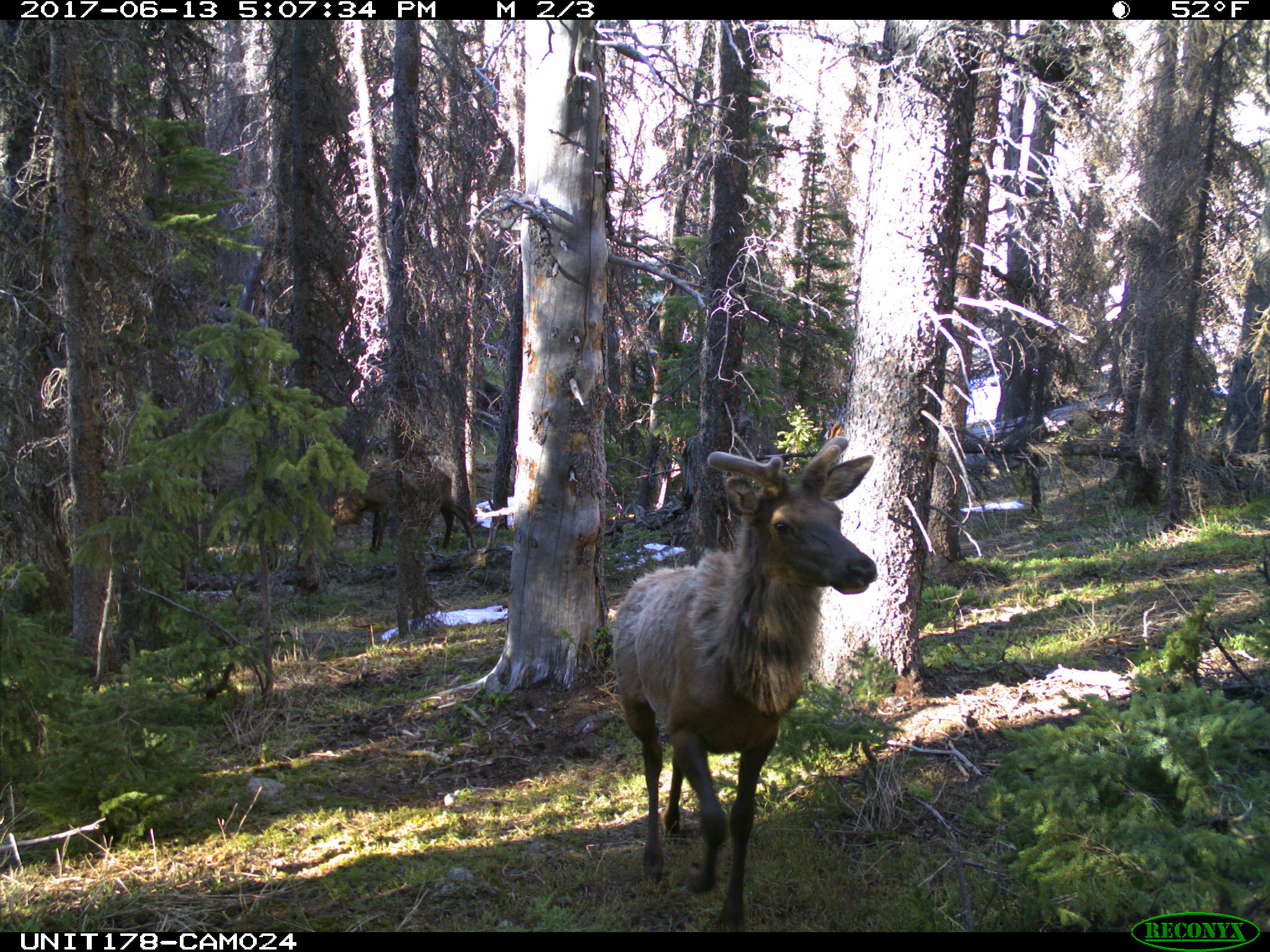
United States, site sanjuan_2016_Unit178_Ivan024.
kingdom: Animalia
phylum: Chordata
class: Mammalia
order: Artiodactyla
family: Cervidae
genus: Cervus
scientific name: Cervus elaphus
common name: red deer